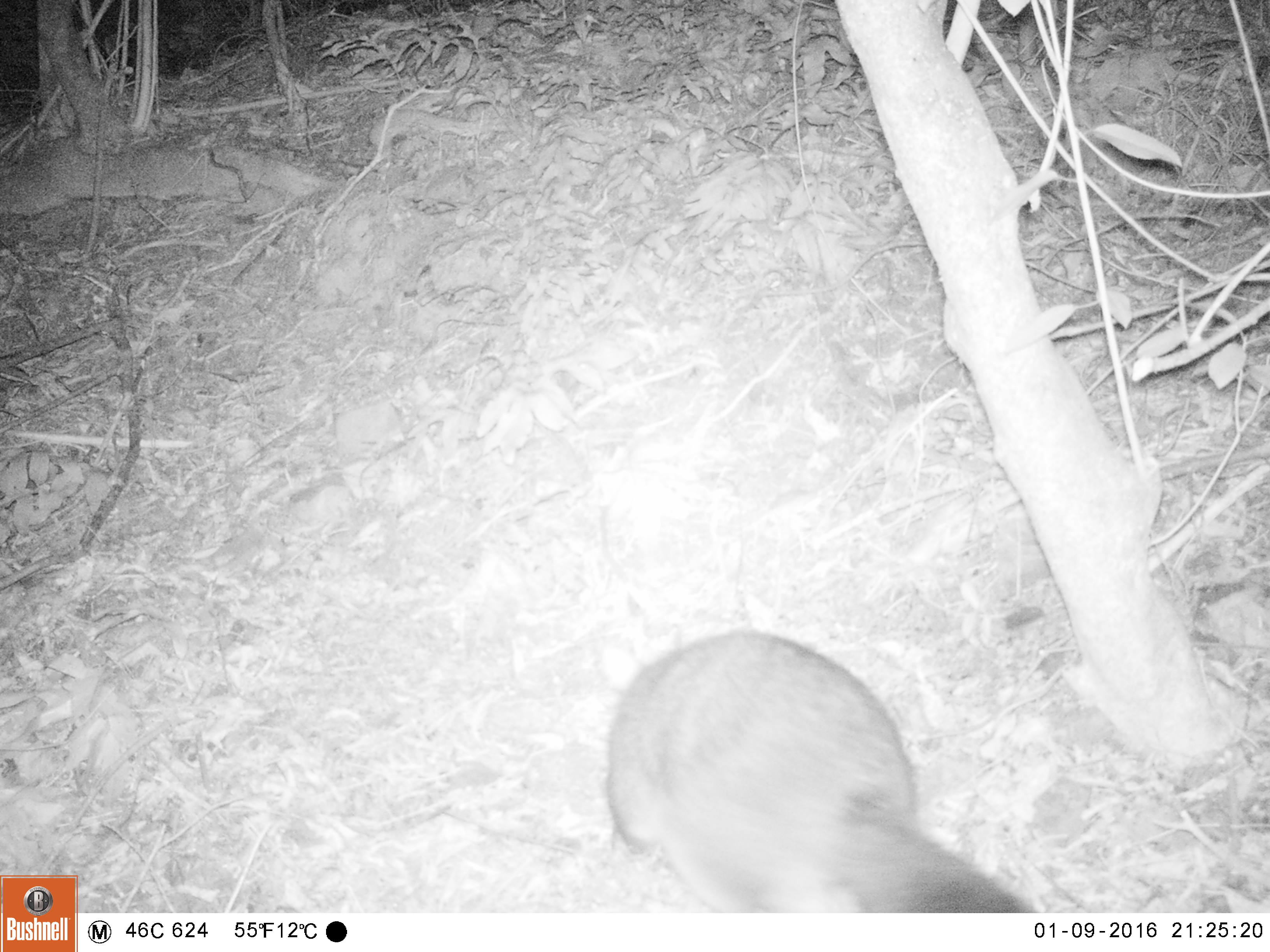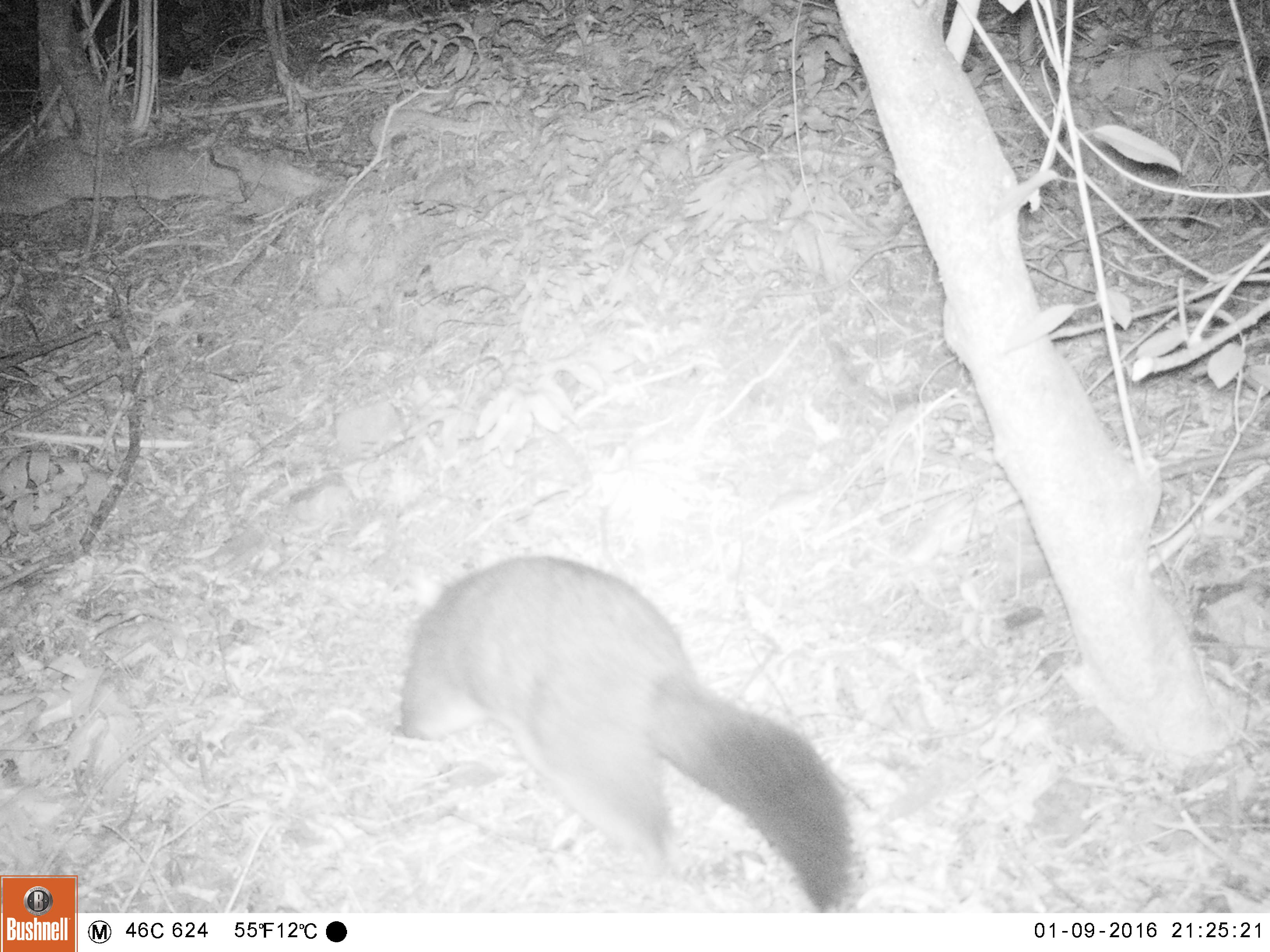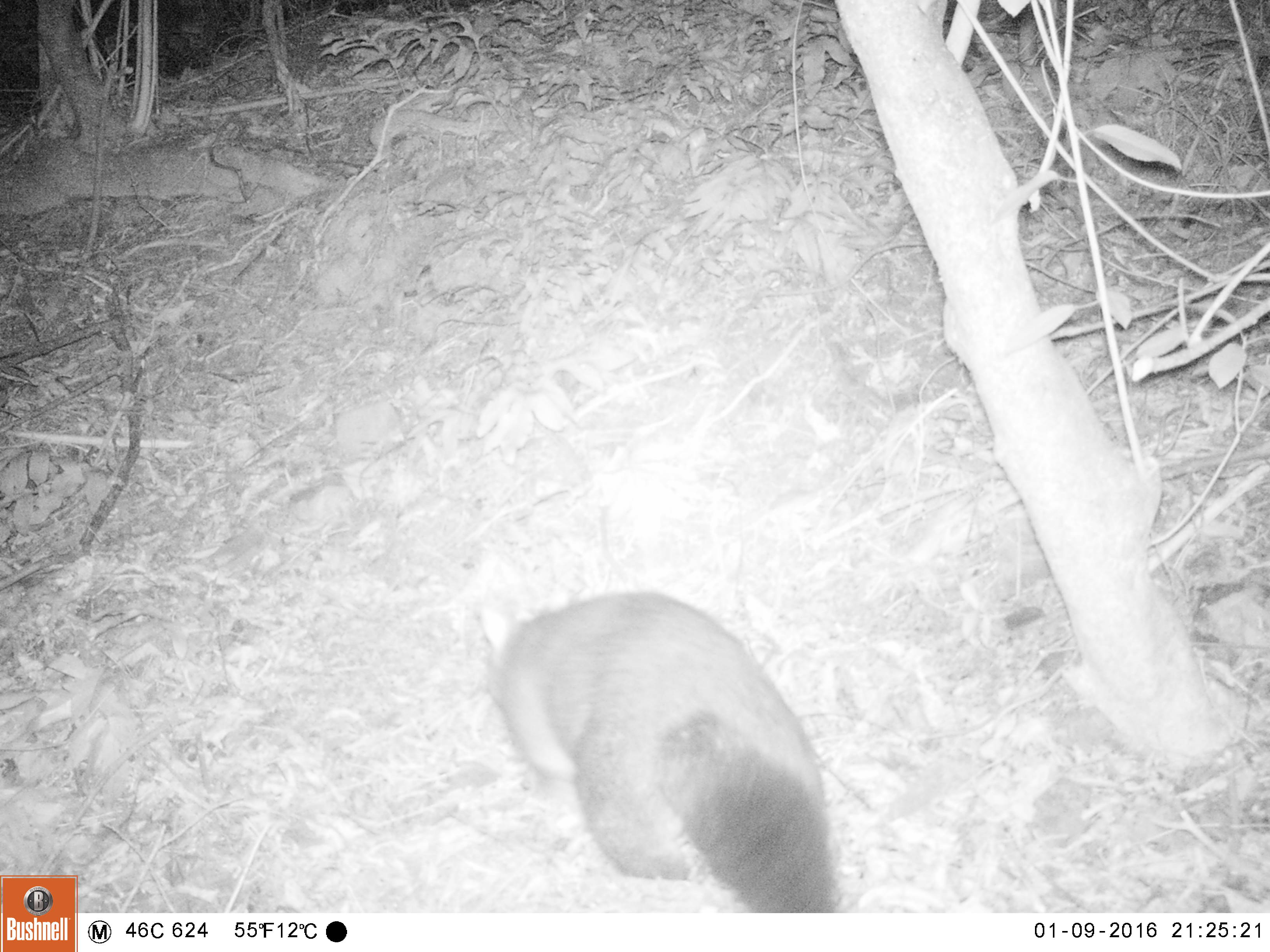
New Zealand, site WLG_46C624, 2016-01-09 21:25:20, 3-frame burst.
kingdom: Animalia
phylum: Chordata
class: Mammalia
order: Diprotodontia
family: Phalangeridae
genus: Trichosurus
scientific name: Trichosurus vulpecula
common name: common brushtail possum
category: possum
Possum (common brushtail possum) (Trichosurus vulpecula).